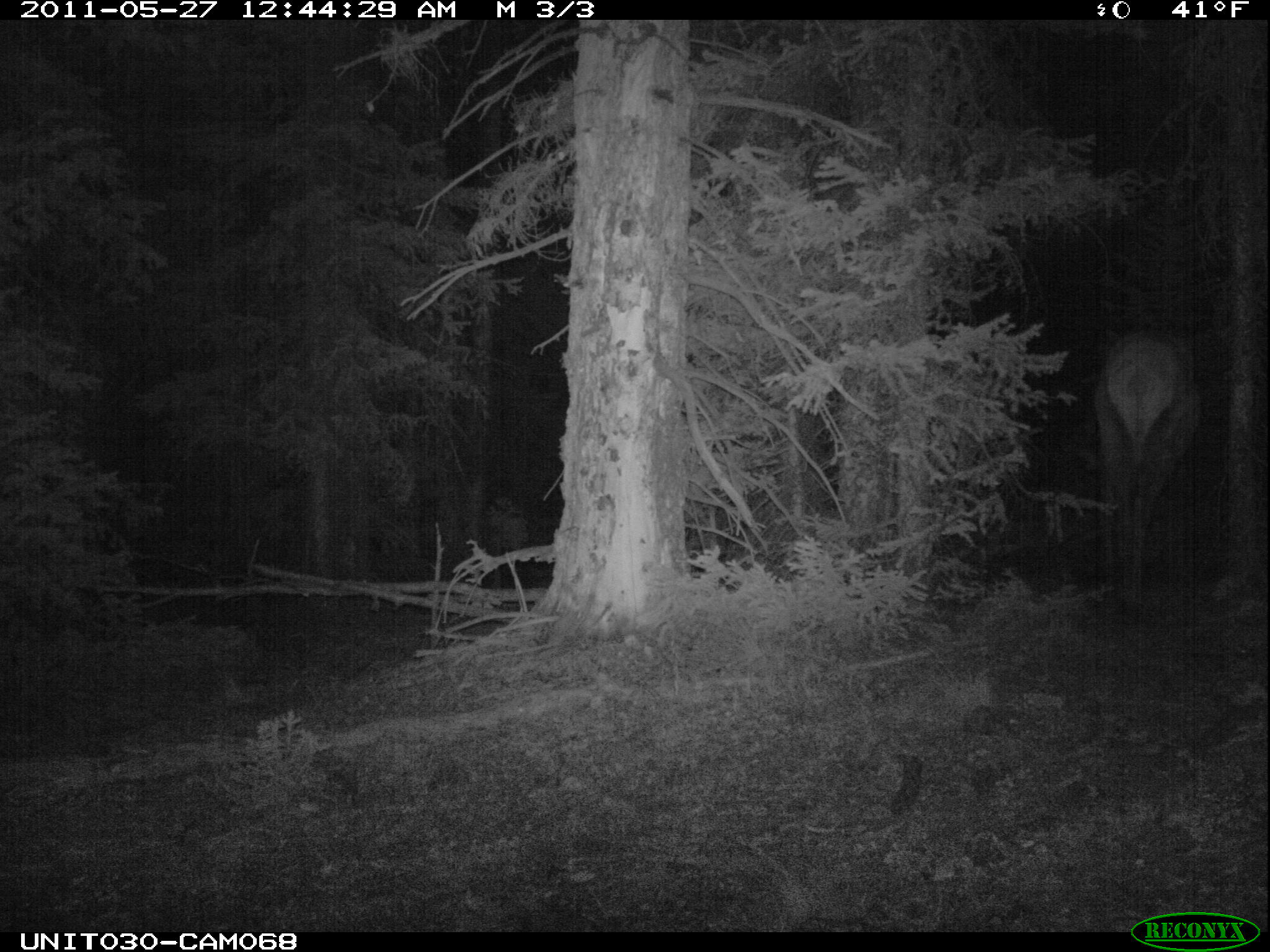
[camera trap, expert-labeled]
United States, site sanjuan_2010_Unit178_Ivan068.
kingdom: Animalia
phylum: Chordata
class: Mammalia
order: Artiodactyla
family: Cervidae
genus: Cervus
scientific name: Cervus elaphus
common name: red deer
Cervus elaphus (red deer).